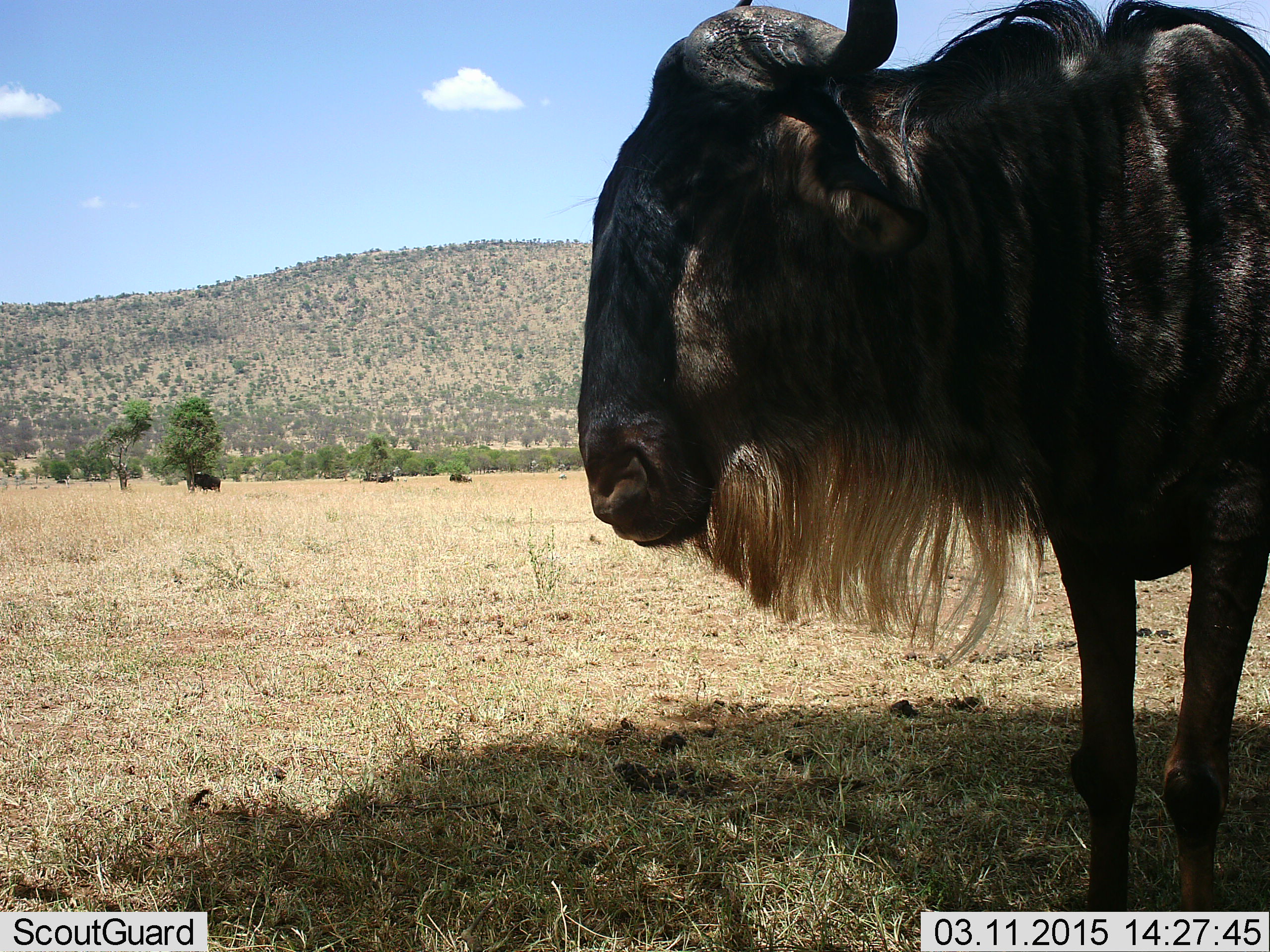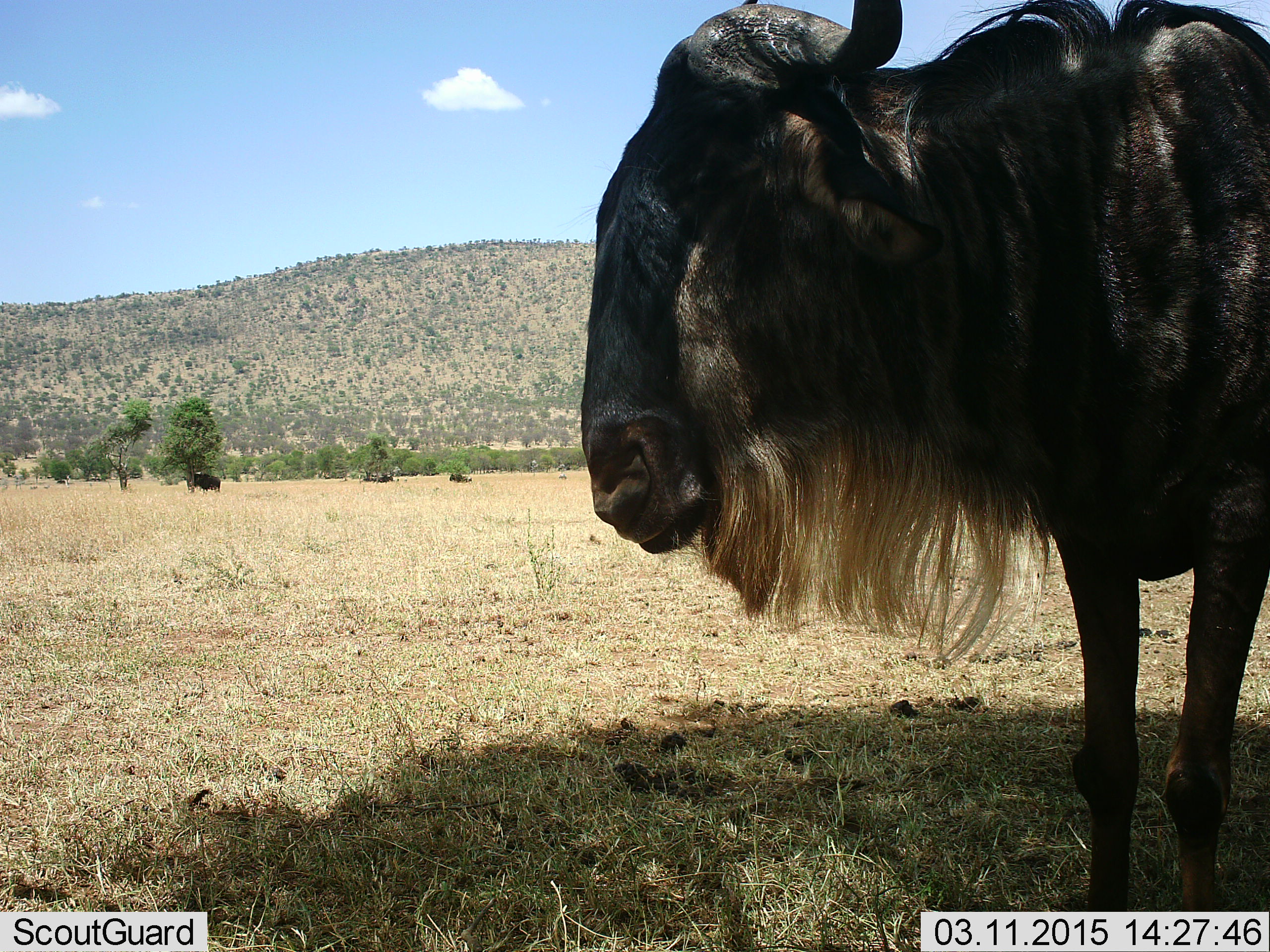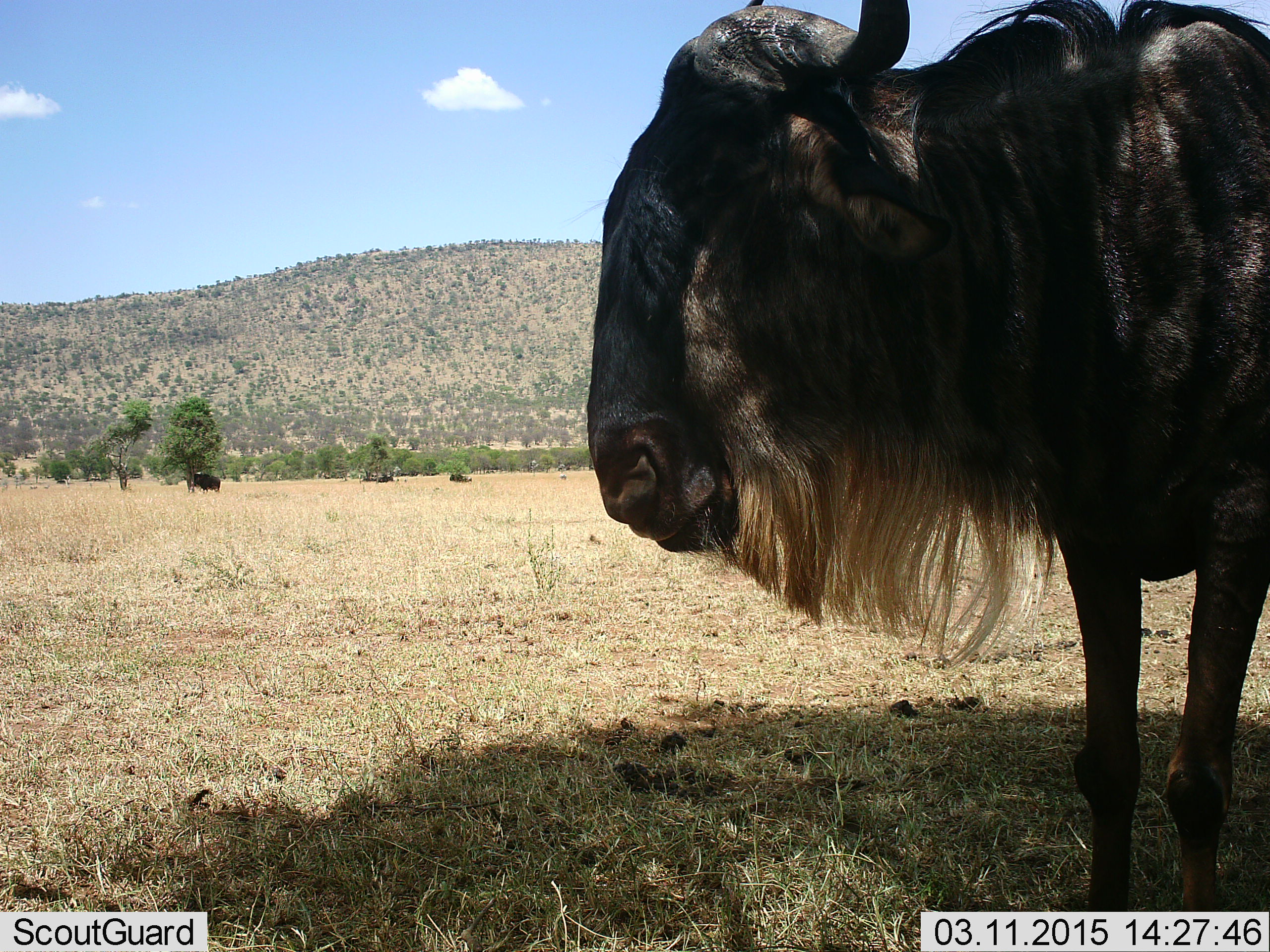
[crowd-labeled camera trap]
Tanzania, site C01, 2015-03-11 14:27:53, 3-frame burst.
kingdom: Animalia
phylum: Chordata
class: Mammalia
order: Artiodactyla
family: Bovidae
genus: Connochaetes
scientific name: Connochaetes taurinus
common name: blue wildebeest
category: wildebeest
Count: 1.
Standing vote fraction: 80%.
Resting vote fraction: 10%.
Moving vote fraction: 0%.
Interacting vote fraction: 0%.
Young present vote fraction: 0%.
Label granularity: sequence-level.